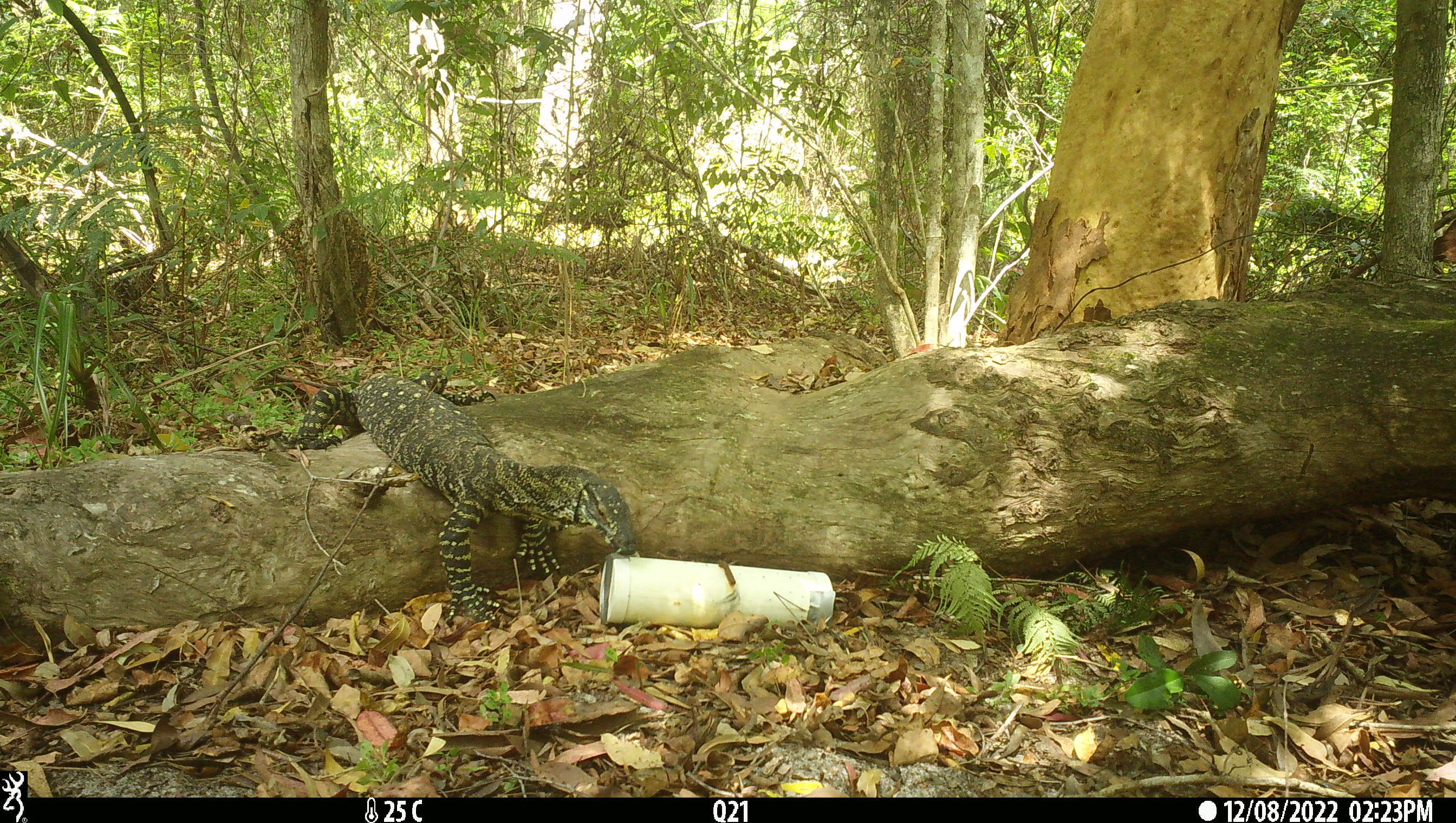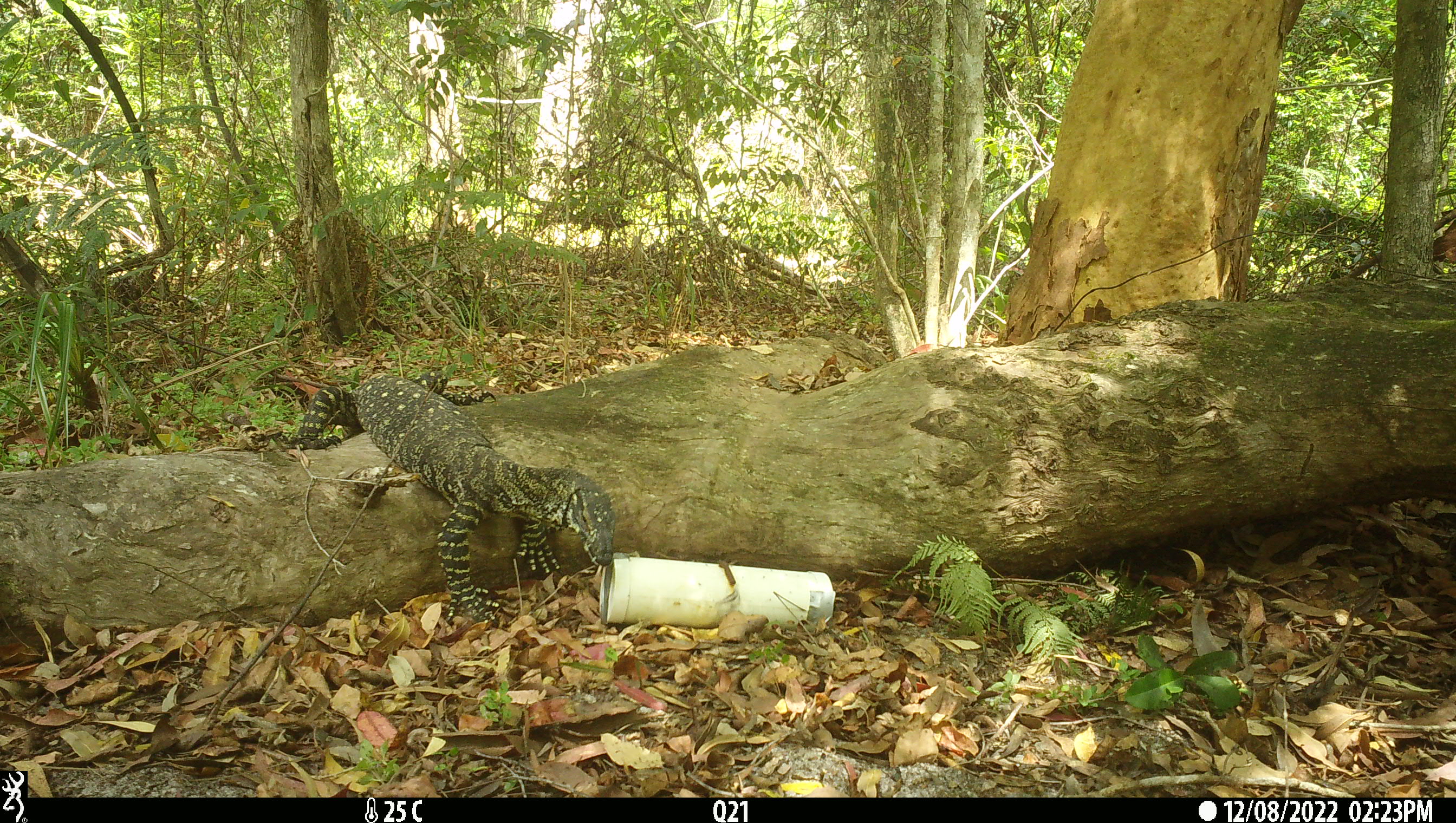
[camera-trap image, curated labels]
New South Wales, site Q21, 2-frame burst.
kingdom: Animalia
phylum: Chordata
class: Reptilia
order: Squamata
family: Varanidae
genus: Varanus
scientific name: Varanus varius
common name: lace monitor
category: goanna